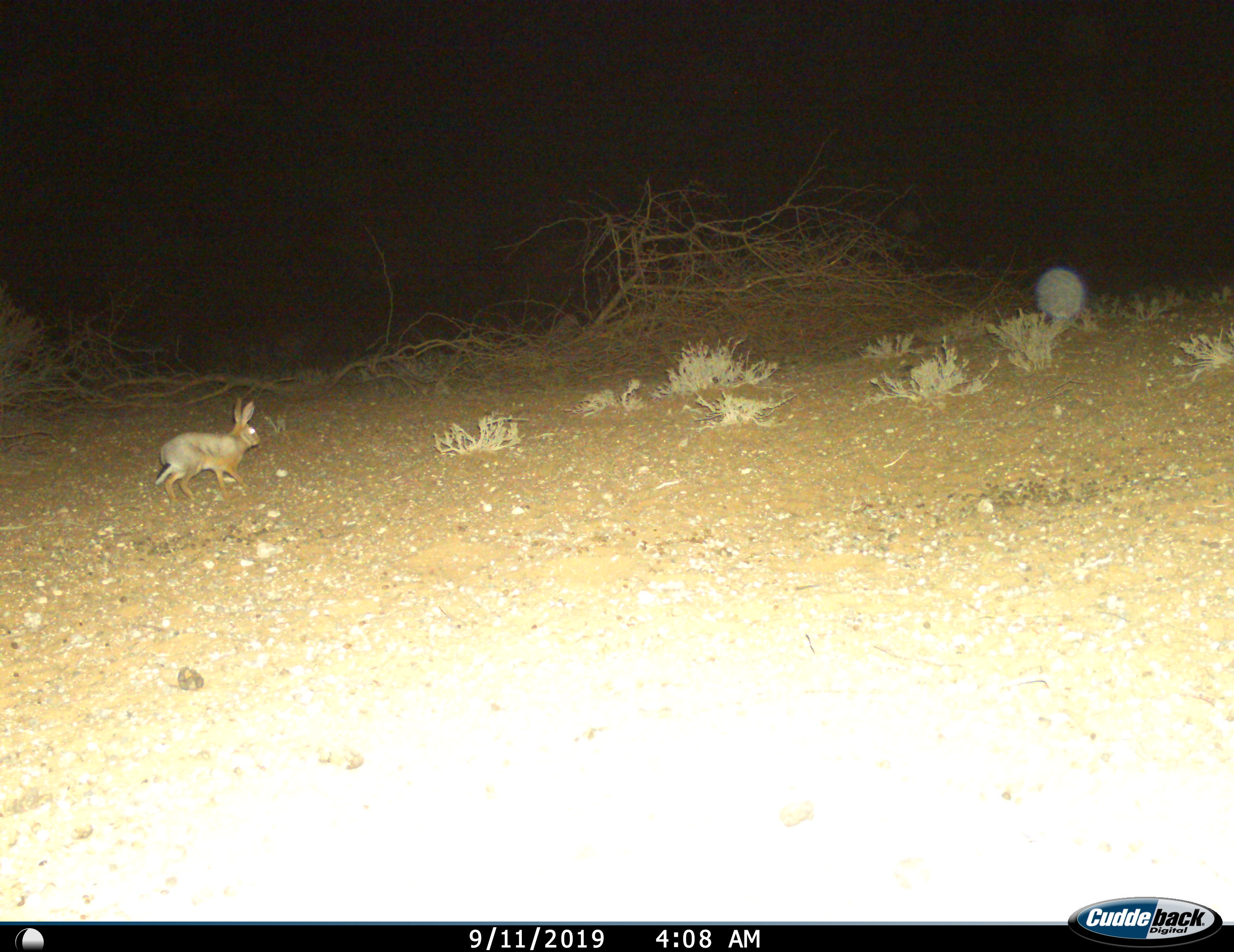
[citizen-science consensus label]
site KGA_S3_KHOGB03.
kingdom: Animalia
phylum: Chordata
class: Mammalia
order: Lagomorpha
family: Leporidae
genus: Lepus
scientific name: Lepus capensis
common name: cape hare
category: harecape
Harecape (cape hare) (Lepus capensis), count 1. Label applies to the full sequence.